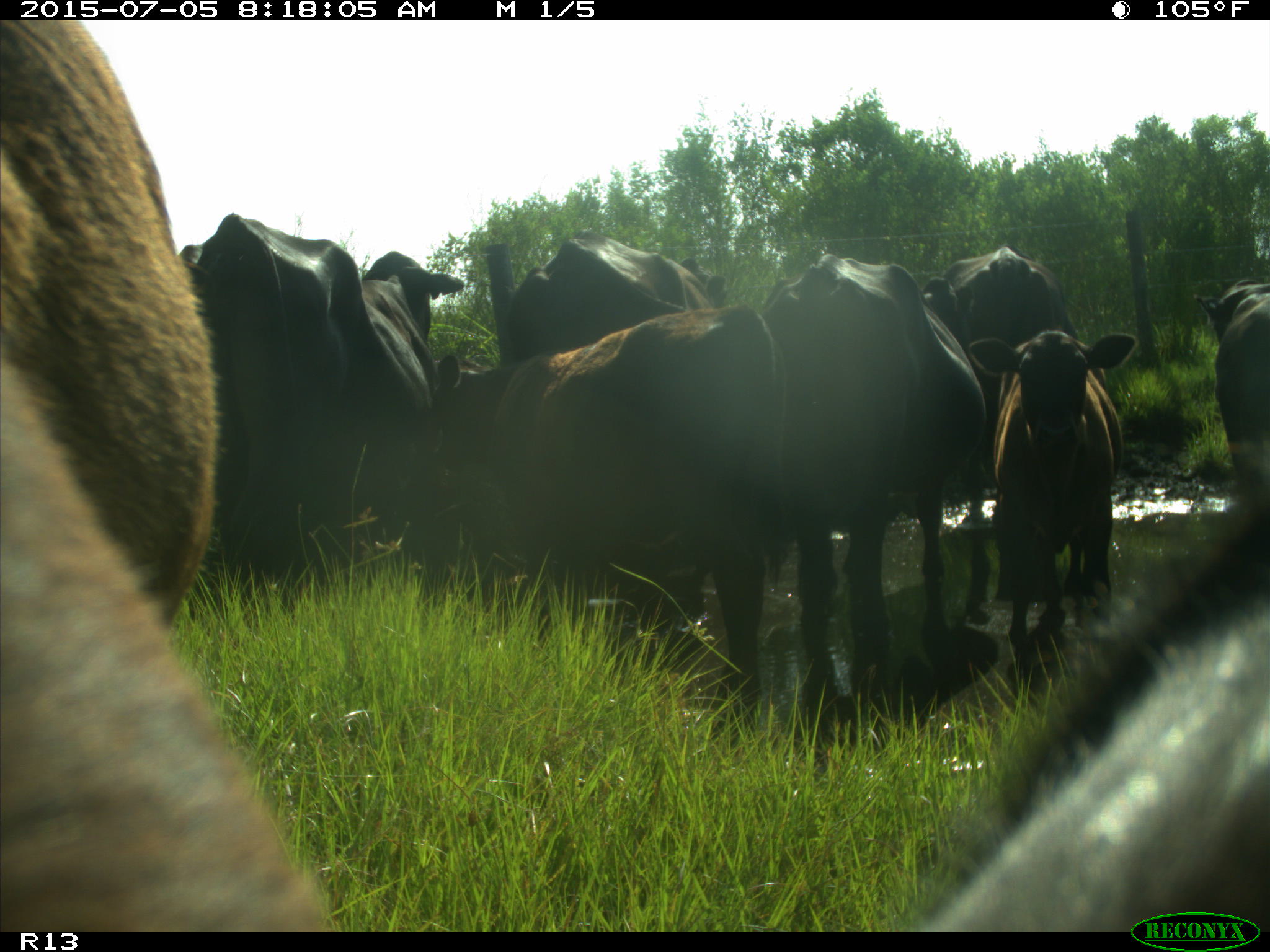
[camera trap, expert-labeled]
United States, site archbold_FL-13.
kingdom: Animalia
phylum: Chordata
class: Mammalia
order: Artiodactyla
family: Bovidae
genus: Bos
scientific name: Bos taurus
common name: domestic cow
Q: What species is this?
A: Bos taurus (domestic cow).